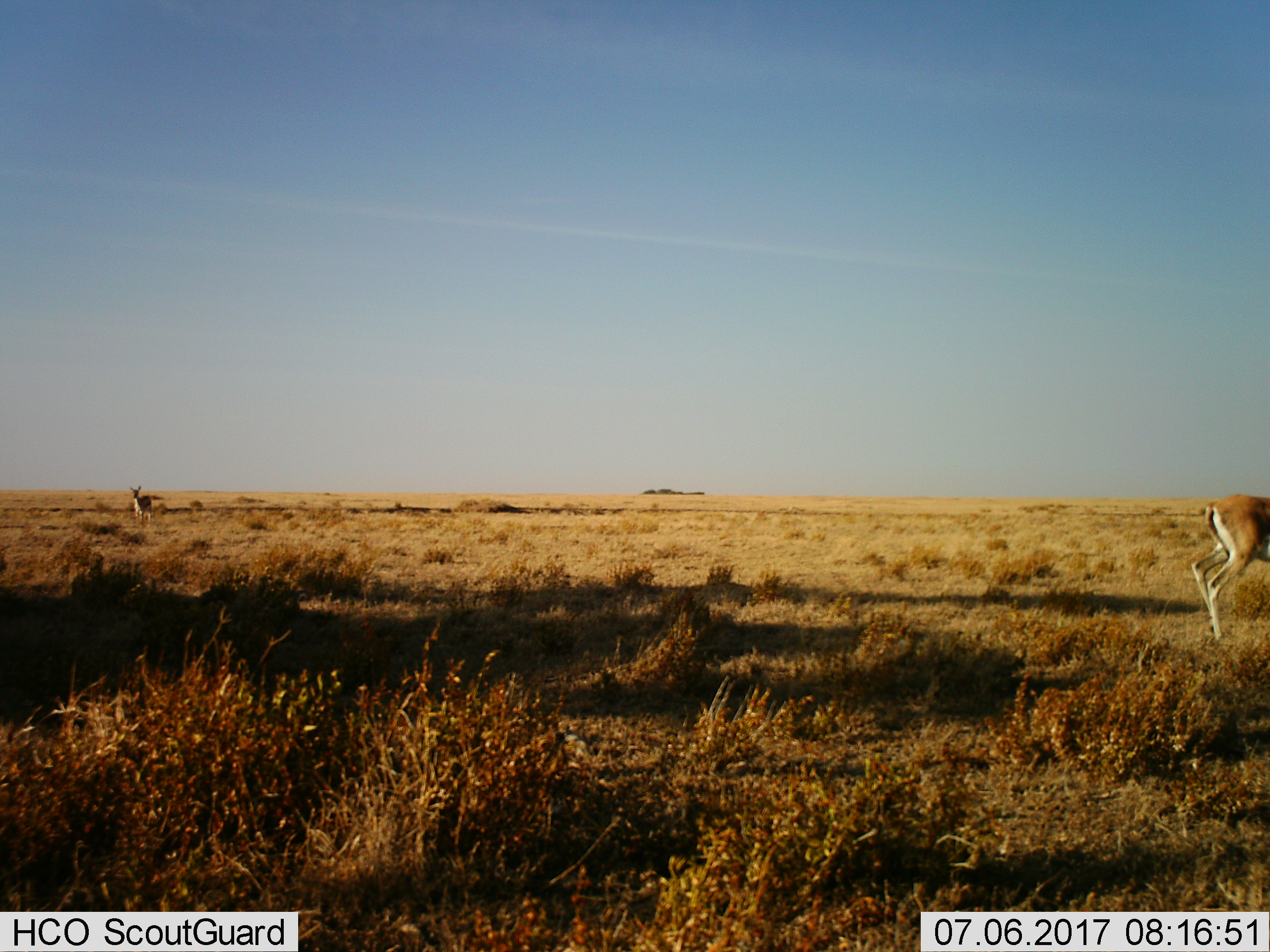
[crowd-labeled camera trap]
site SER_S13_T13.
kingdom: Animalia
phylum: Chordata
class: Mammalia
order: Artiodactyla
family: Bovidae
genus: Eudorcas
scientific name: Eudorcas thomsonii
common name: thomson's gazelle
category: gazellethomsons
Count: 2.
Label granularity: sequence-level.